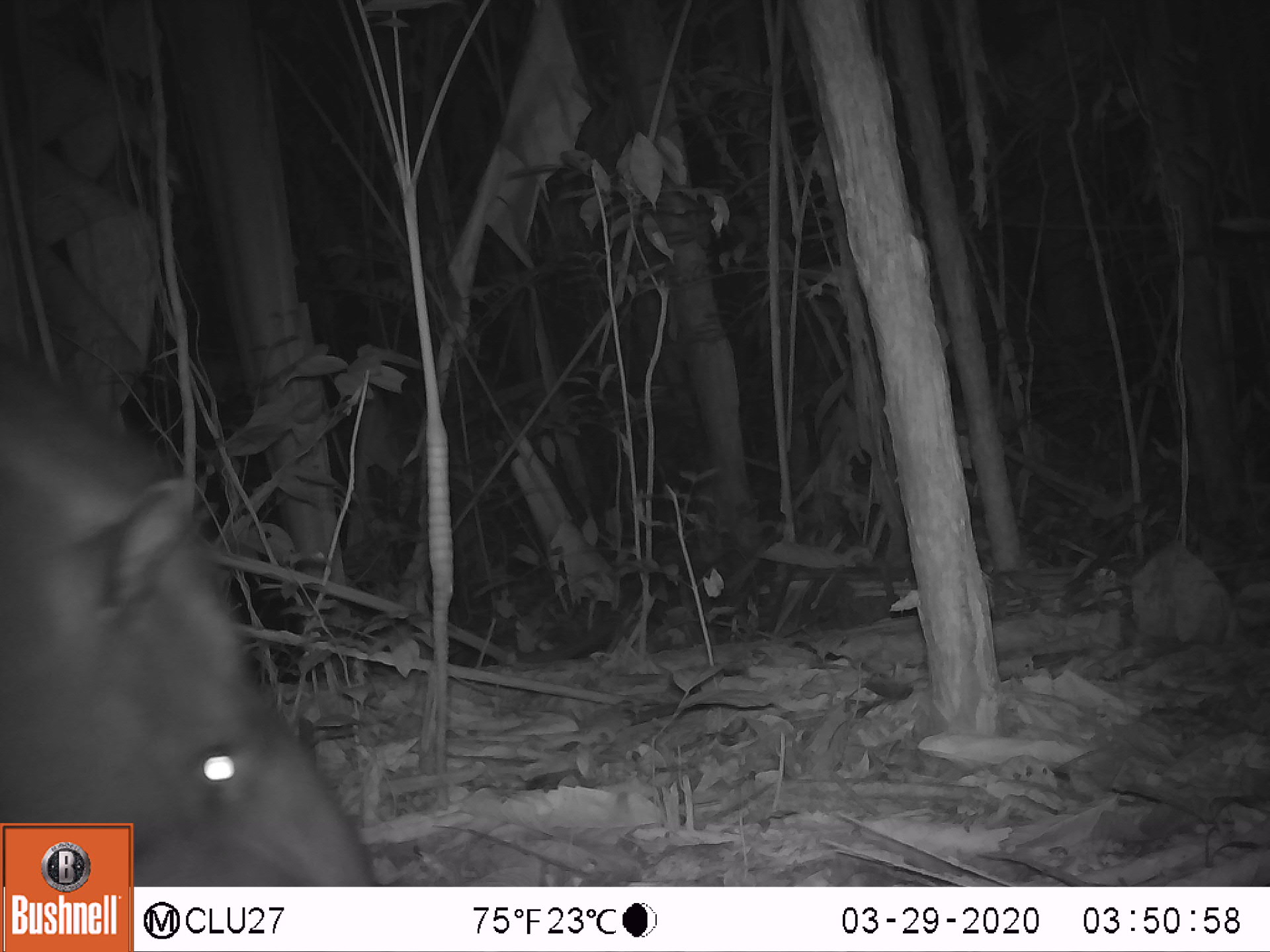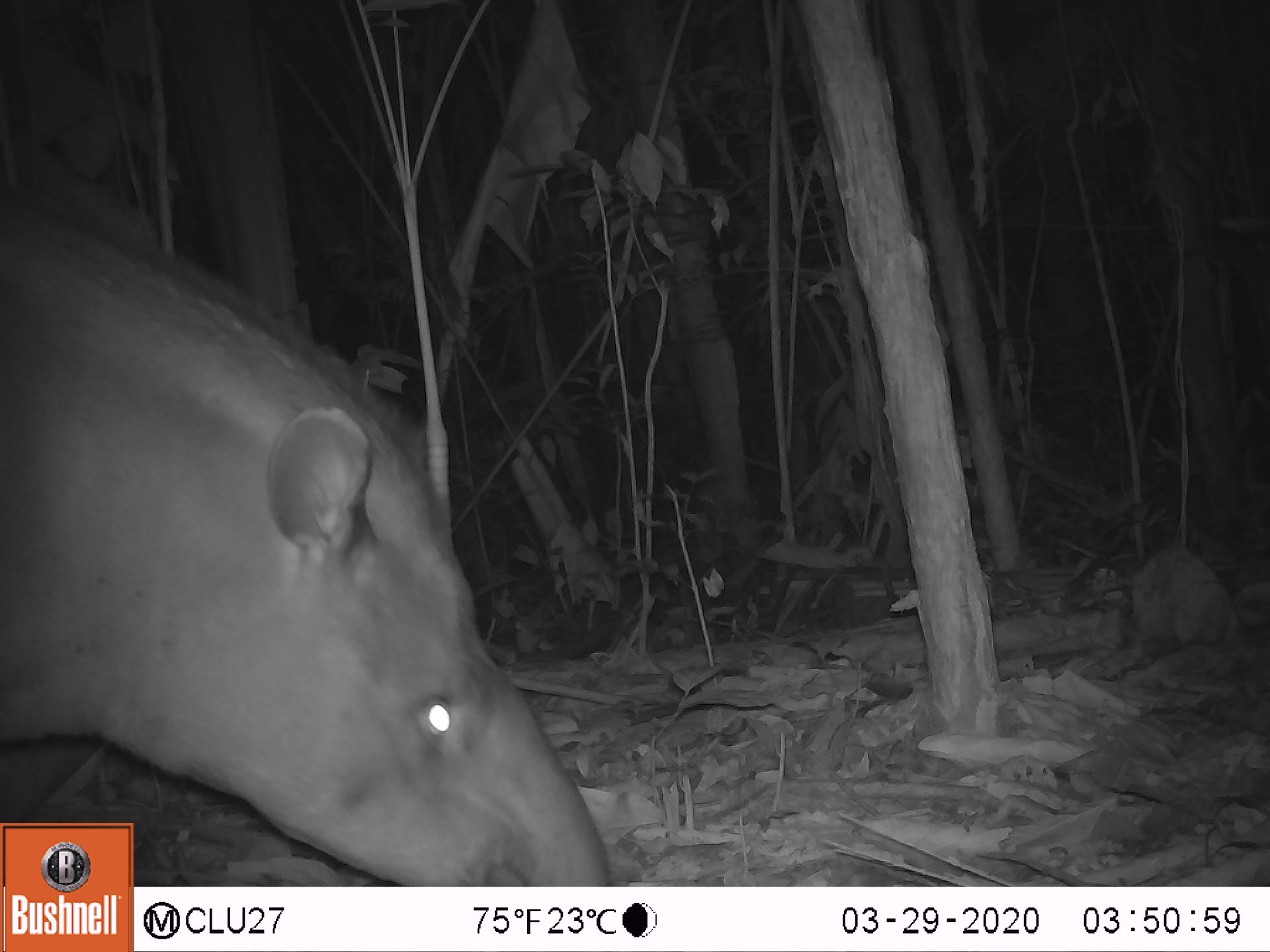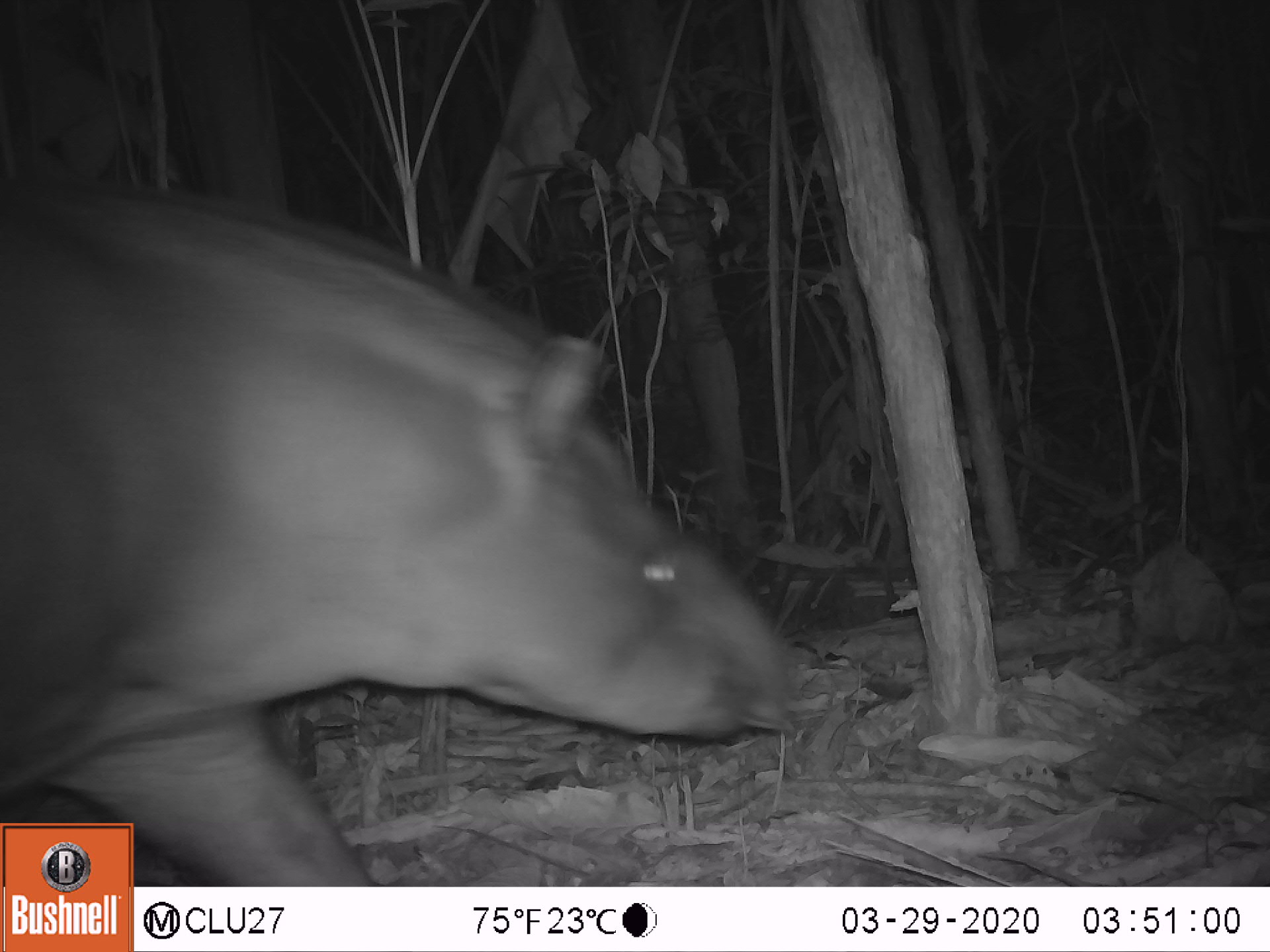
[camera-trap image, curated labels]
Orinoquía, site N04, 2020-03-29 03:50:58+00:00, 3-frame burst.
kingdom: Animalia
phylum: Chordata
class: Mammalia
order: Perissodactyla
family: Tapiridae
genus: Tapirus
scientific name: Tapirus terrestris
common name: lowland tapir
Lowland tapir (Tapirus terrestris).